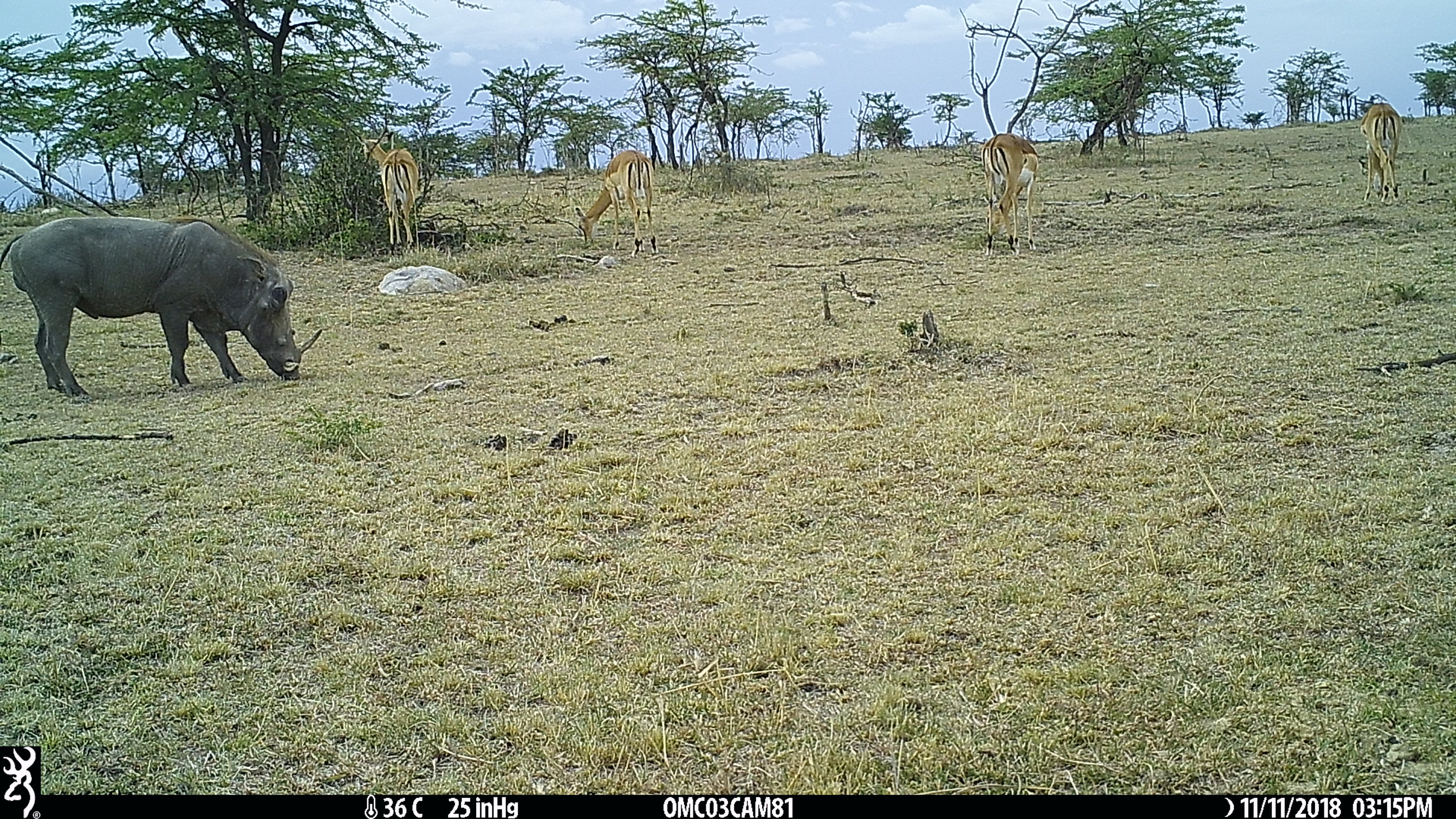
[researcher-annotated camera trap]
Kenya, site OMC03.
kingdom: Animalia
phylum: Chordata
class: Mammalia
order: Artiodactyla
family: Bovidae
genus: Aepyceros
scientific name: Aepyceros melampus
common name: impala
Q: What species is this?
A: Impala (Aepyceros melampus).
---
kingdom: Animalia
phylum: Chordata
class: Mammalia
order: Artiodactyla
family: Suidae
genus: Phacochoerus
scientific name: Phacochoerus africanus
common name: common warthog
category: warthog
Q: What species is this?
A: Warthog (common warthog) (Phacochoerus africanus).